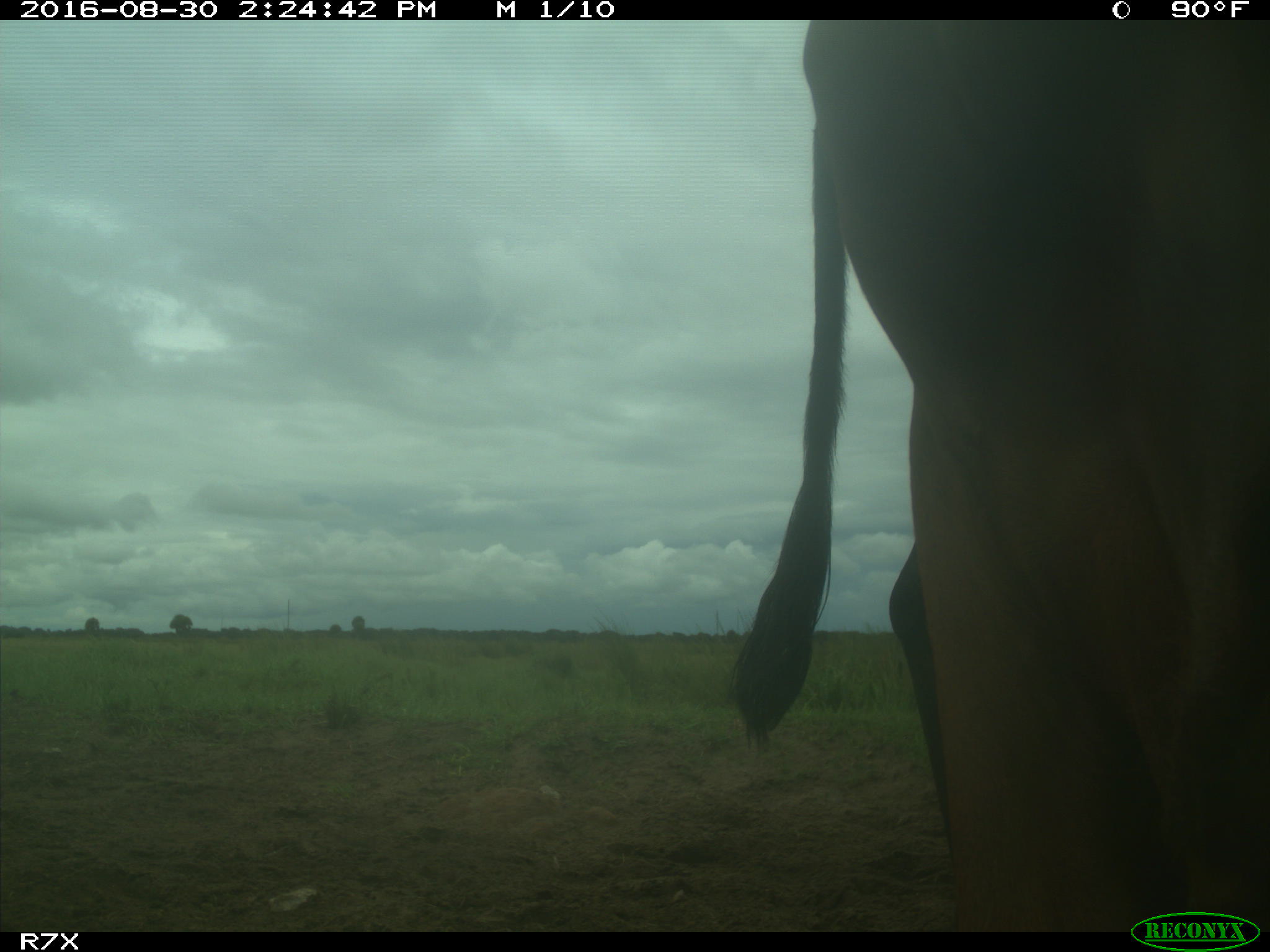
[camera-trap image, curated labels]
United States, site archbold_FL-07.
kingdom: Animalia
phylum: Chordata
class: Mammalia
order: Artiodactyla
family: Bovidae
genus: Bos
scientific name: Bos taurus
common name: domestic cow